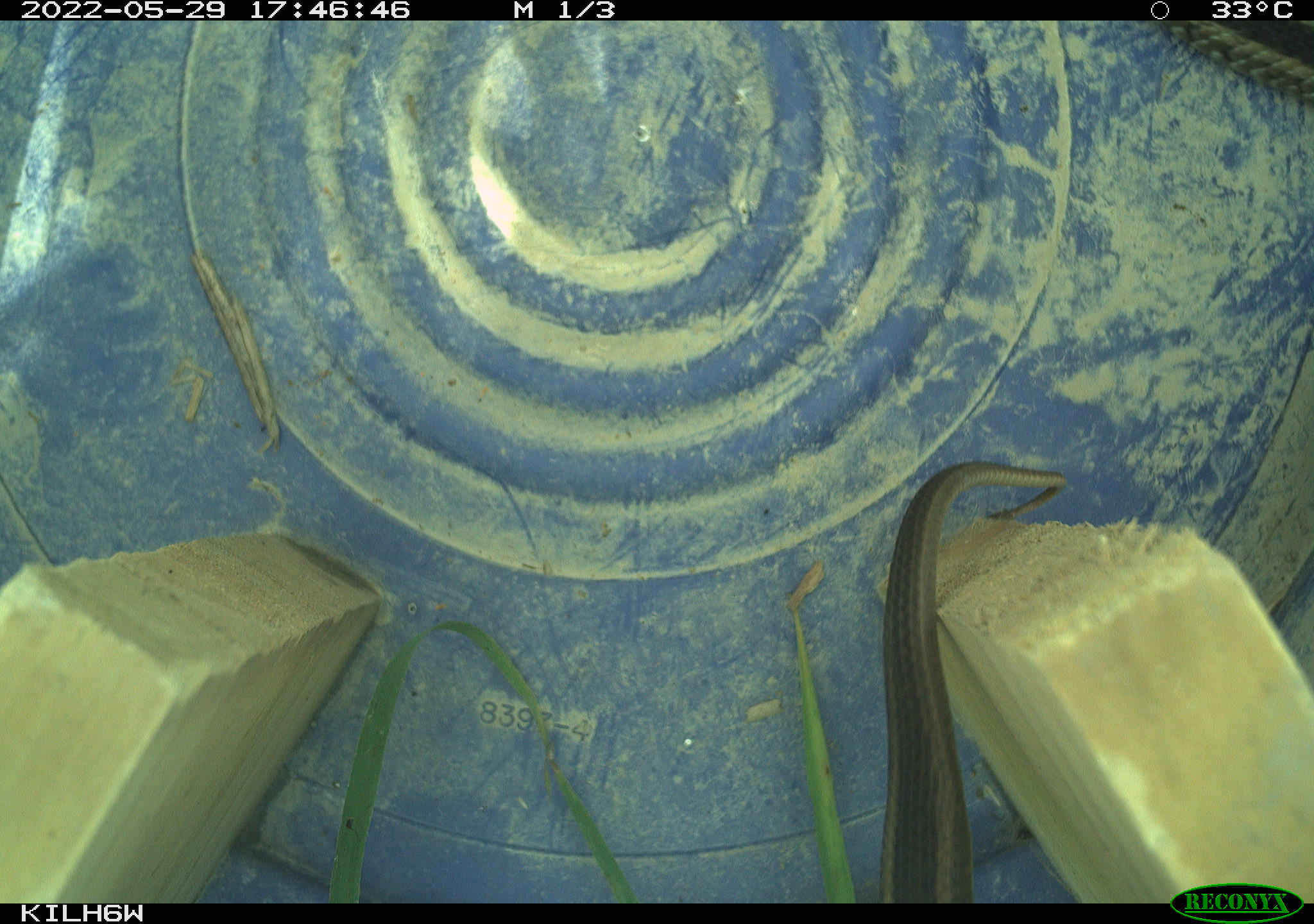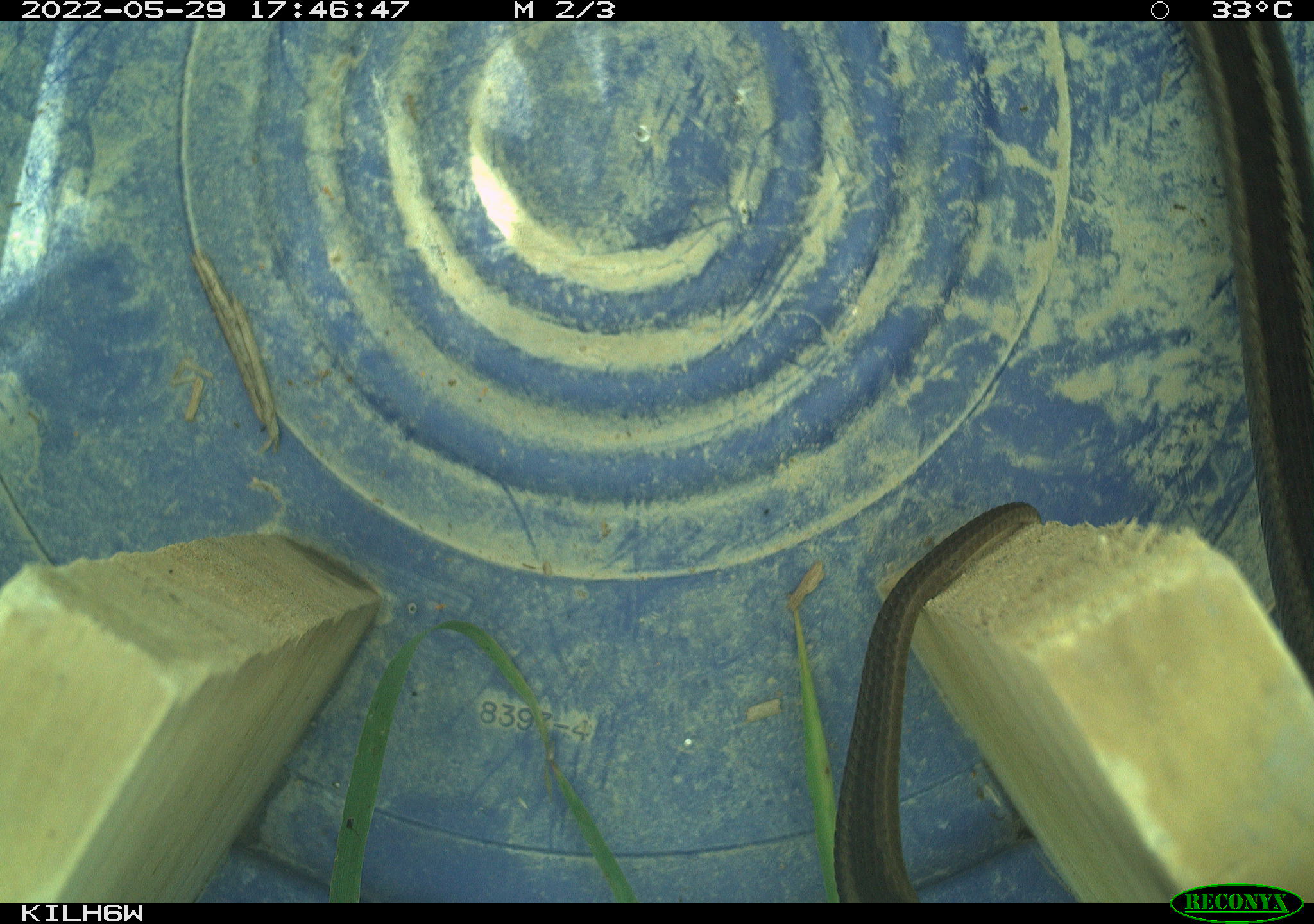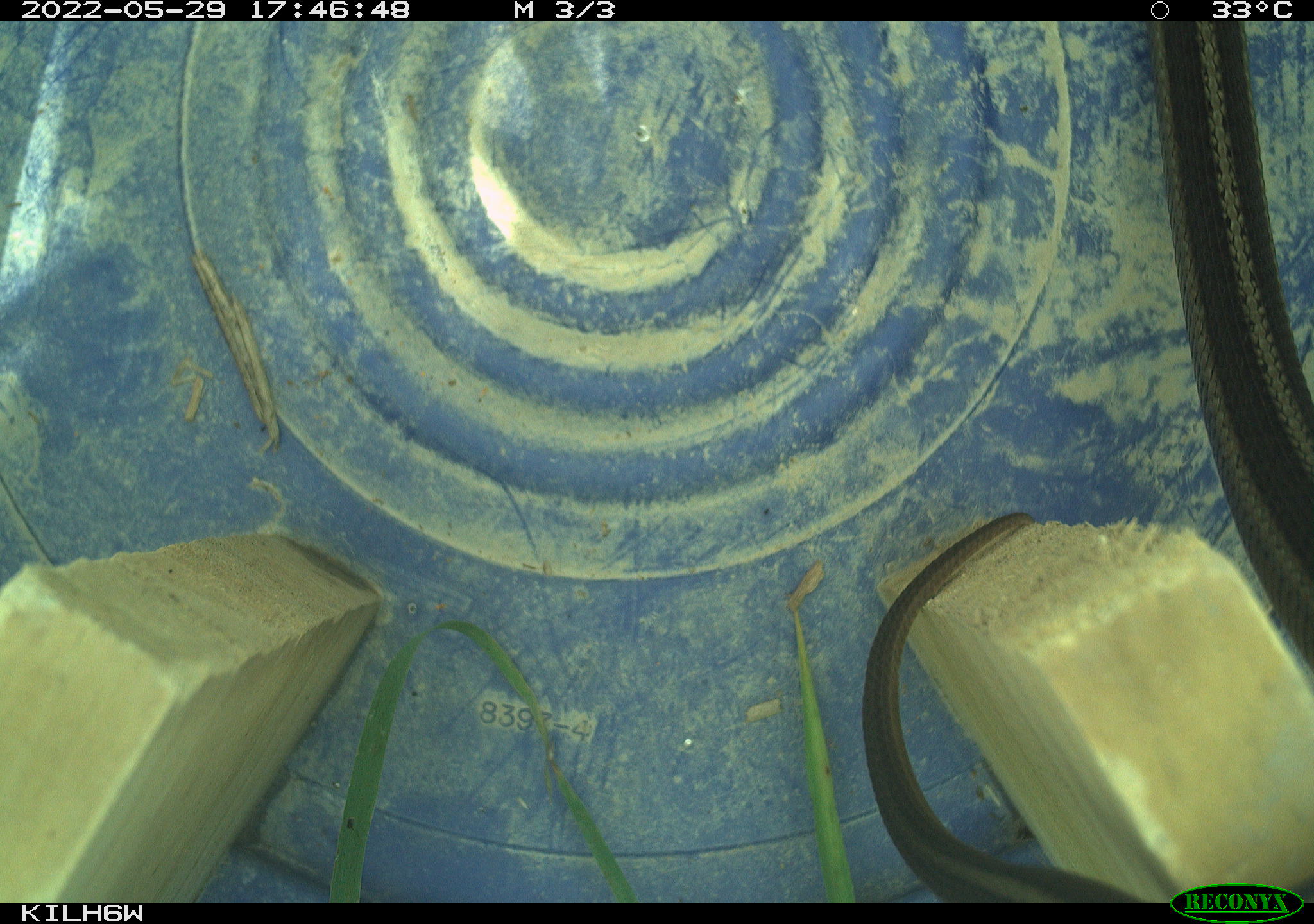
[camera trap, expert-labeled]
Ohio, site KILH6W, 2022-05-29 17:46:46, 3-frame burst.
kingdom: Animalia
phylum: Chordata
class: Reptilia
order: Squamata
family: Colubridae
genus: Thamnophis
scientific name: Thamnophis sirtalis sirtalis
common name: eastern gartersnake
Eastern gartersnake (Thamnophis sirtalis sirtalis).